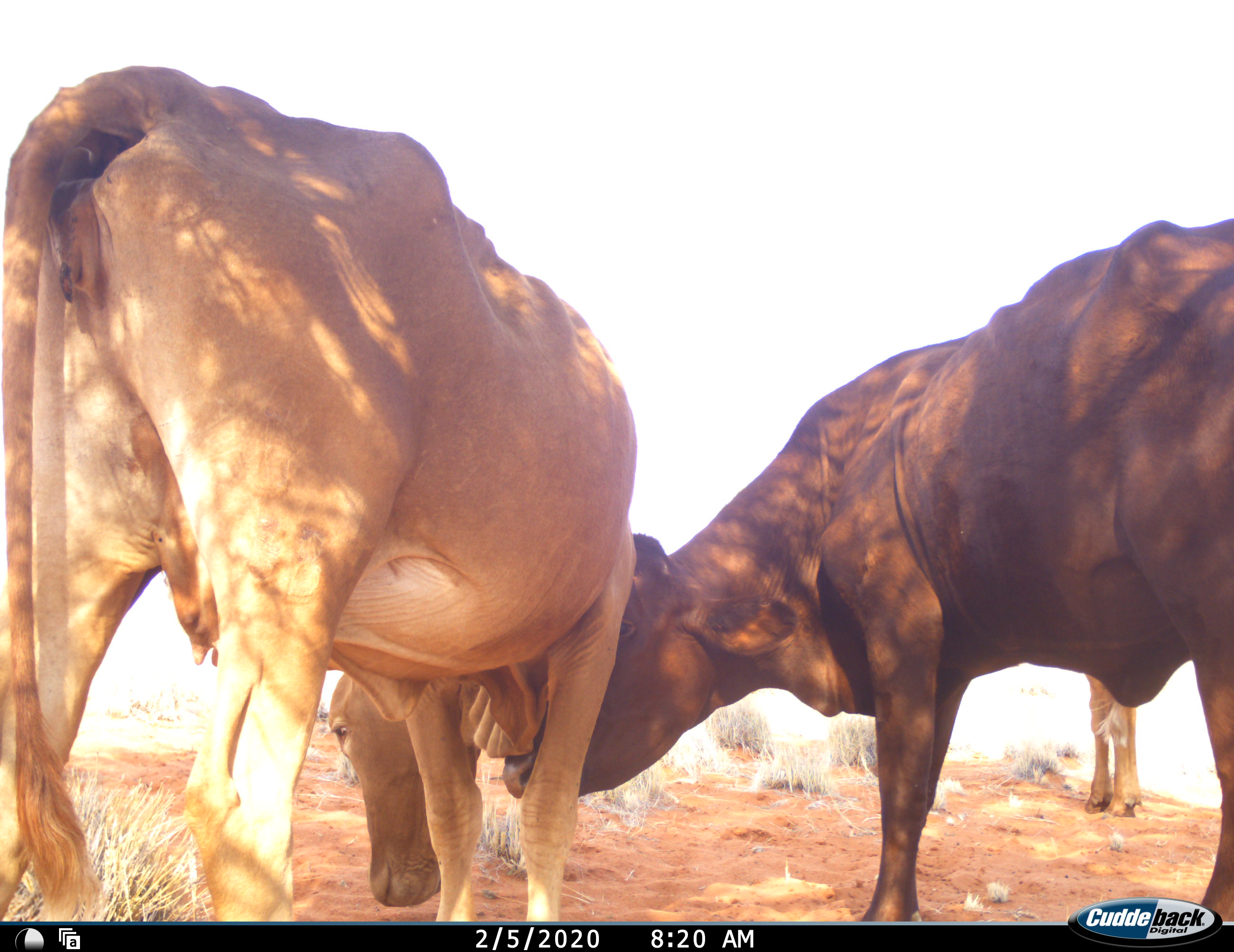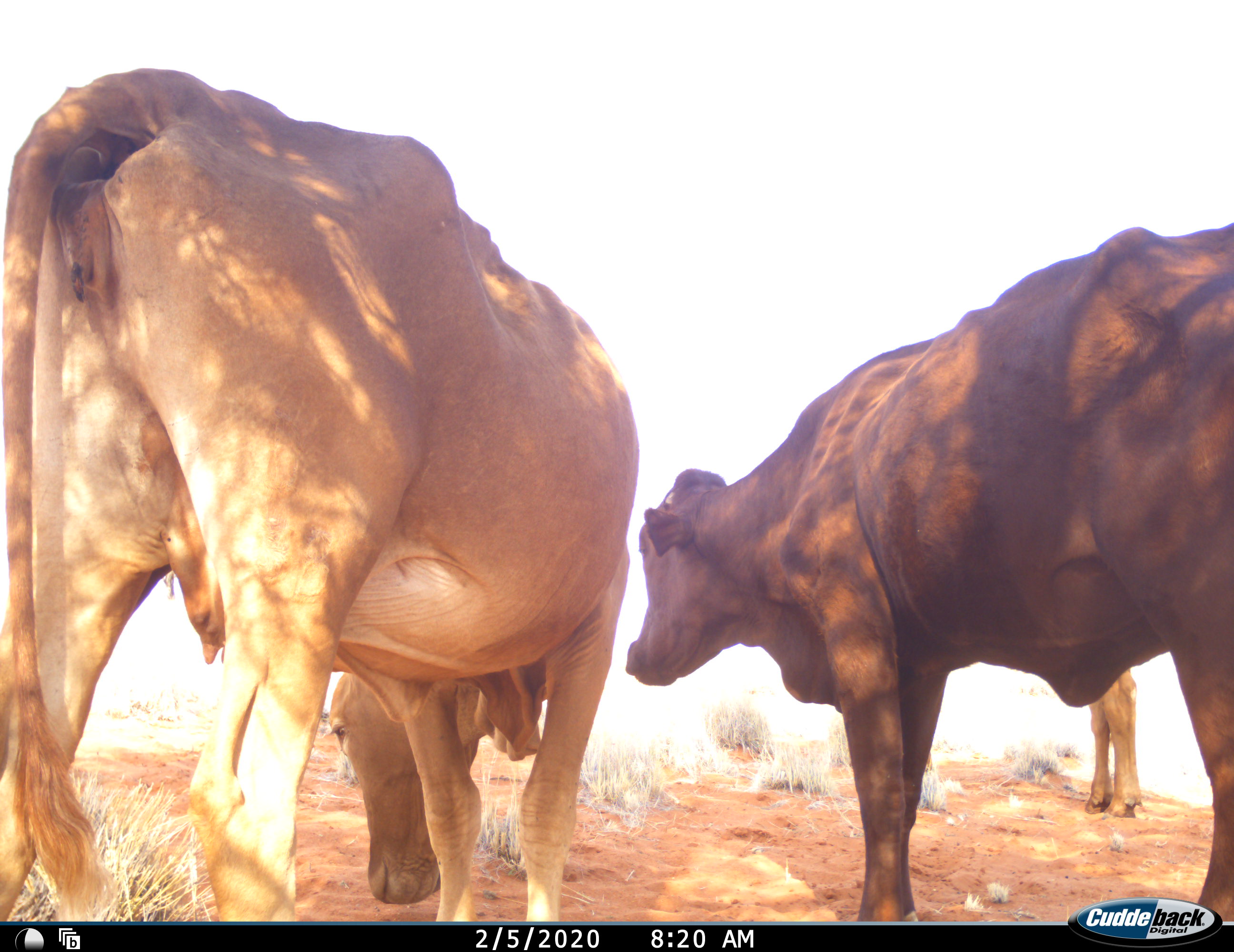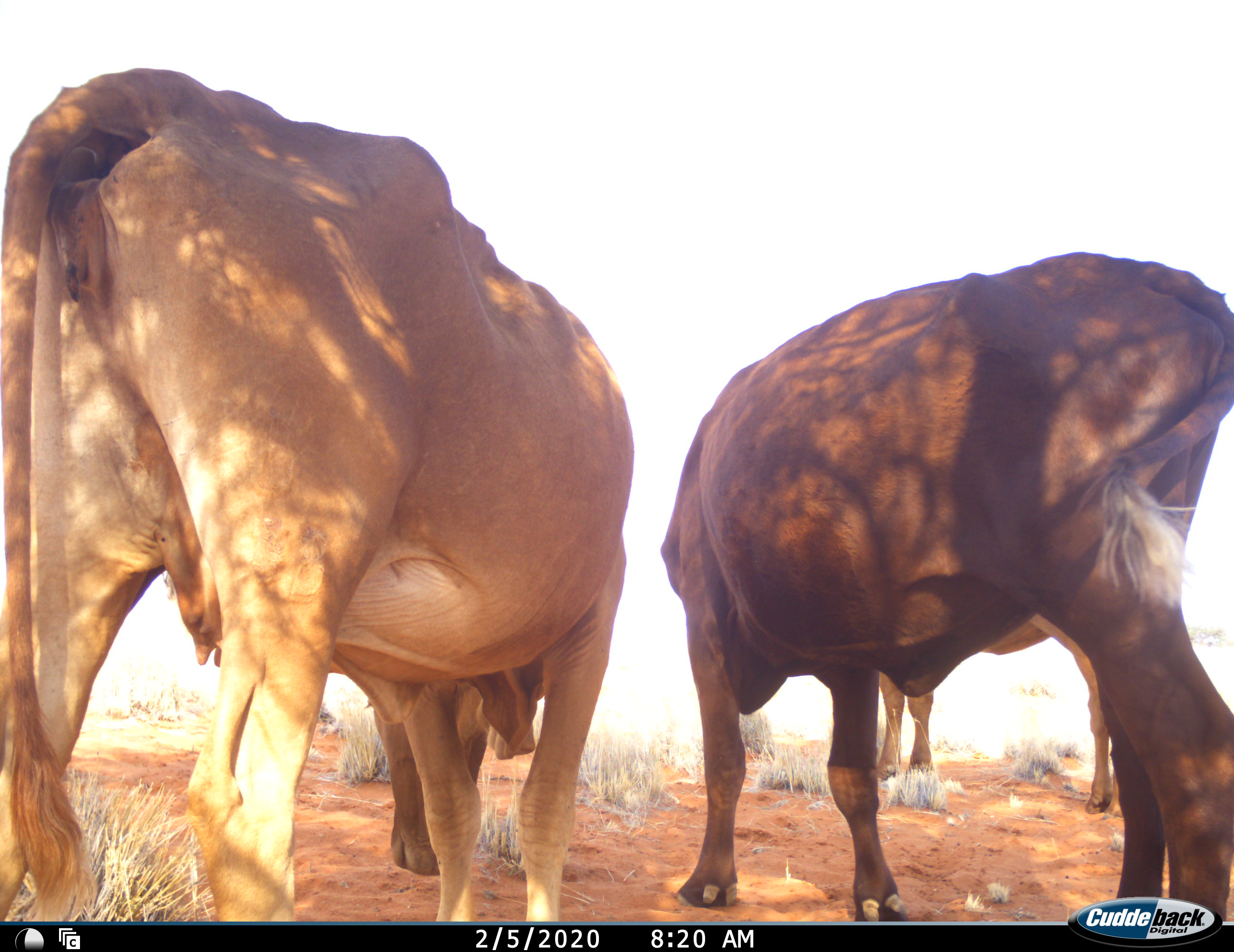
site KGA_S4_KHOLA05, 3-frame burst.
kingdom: Animalia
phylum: Chordata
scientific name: Vertebrata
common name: domestic animal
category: domesticanimal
Domesticanimal (domestic animal) (Vertebrata), count 3. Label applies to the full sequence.